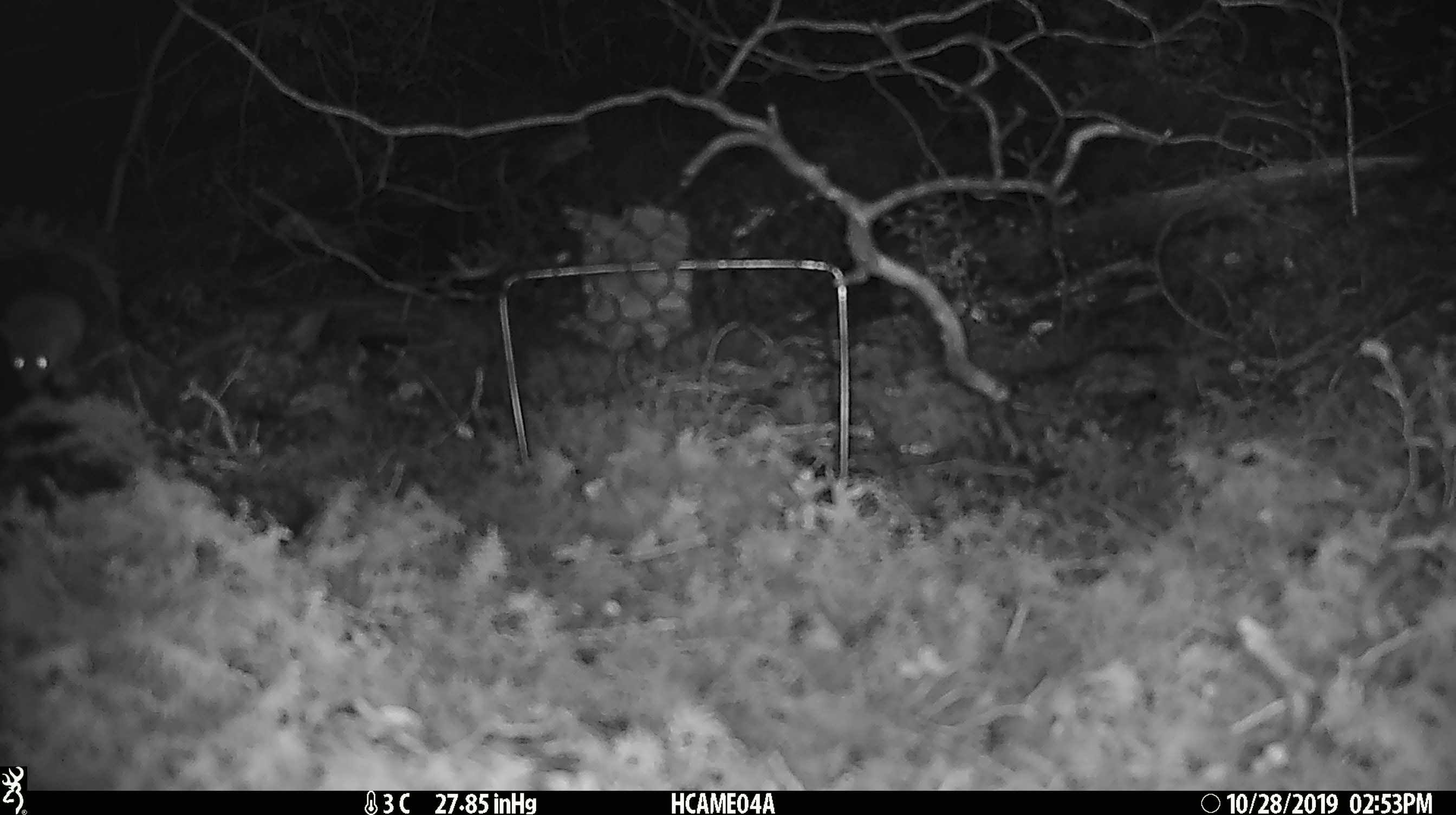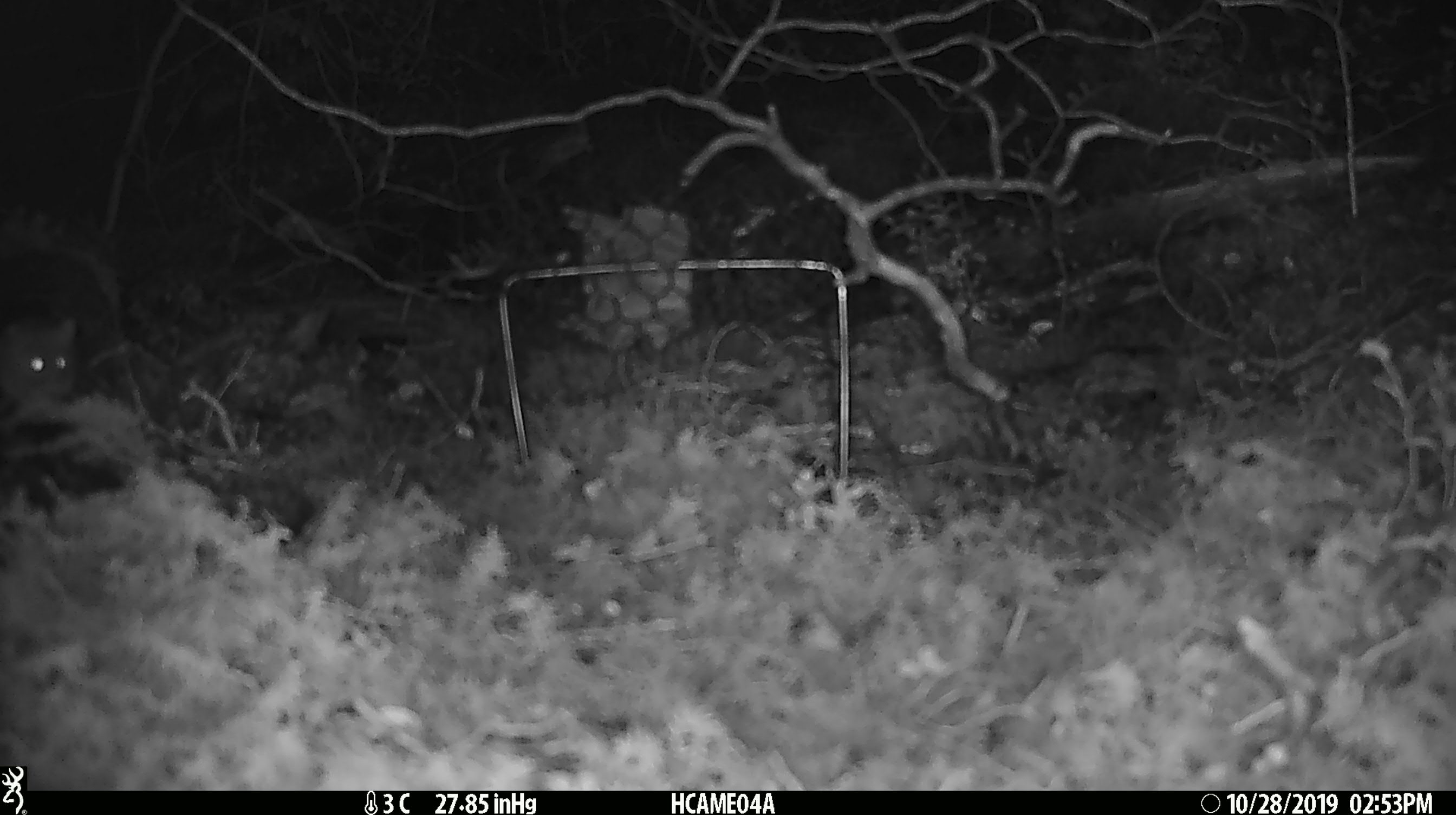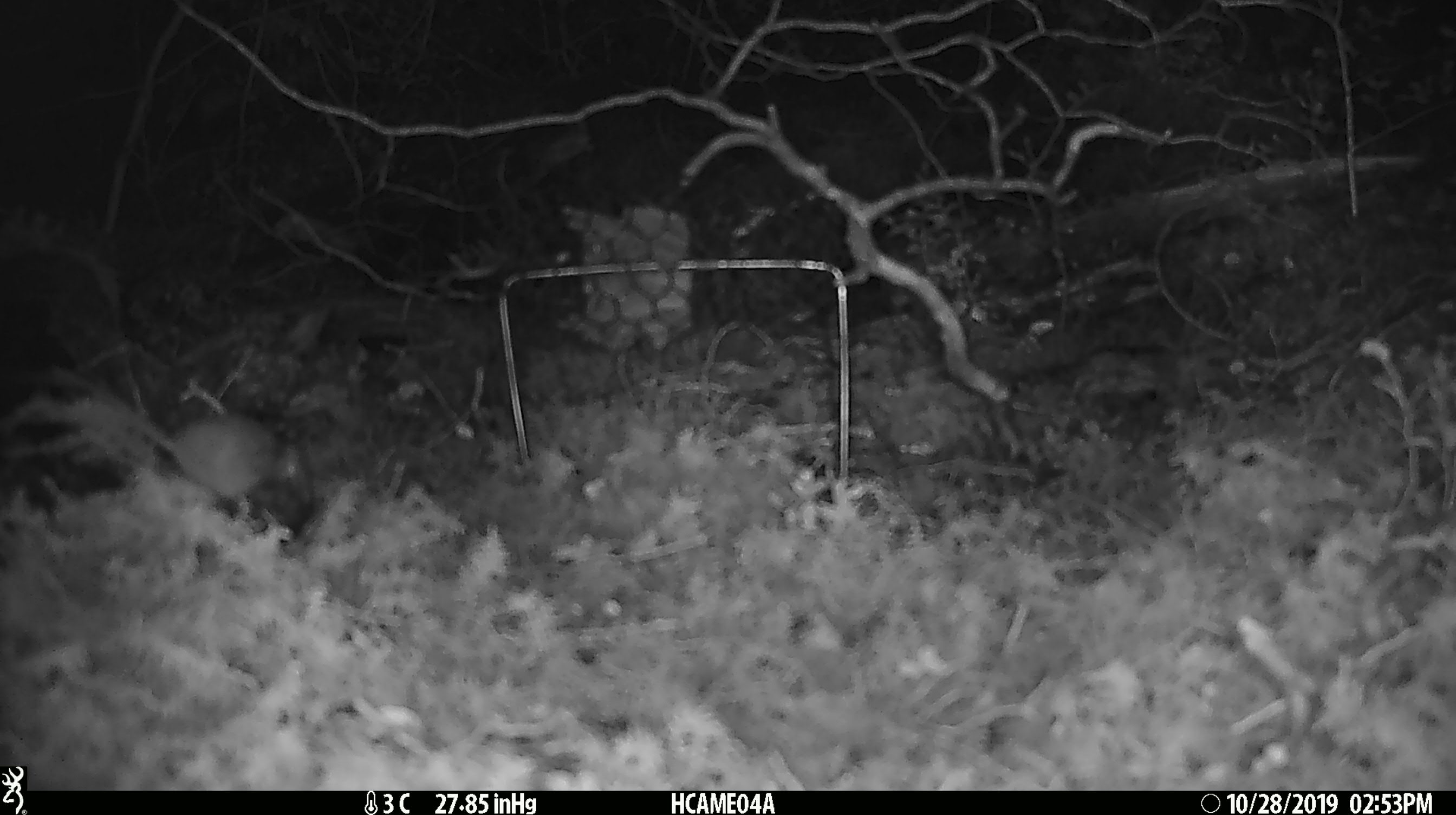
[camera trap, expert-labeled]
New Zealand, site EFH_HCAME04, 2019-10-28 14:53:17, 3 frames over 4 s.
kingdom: Animalia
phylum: Chordata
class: Mammalia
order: Rodentia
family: Muridae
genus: Mus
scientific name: Mus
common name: mouse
Mouse (Mus).